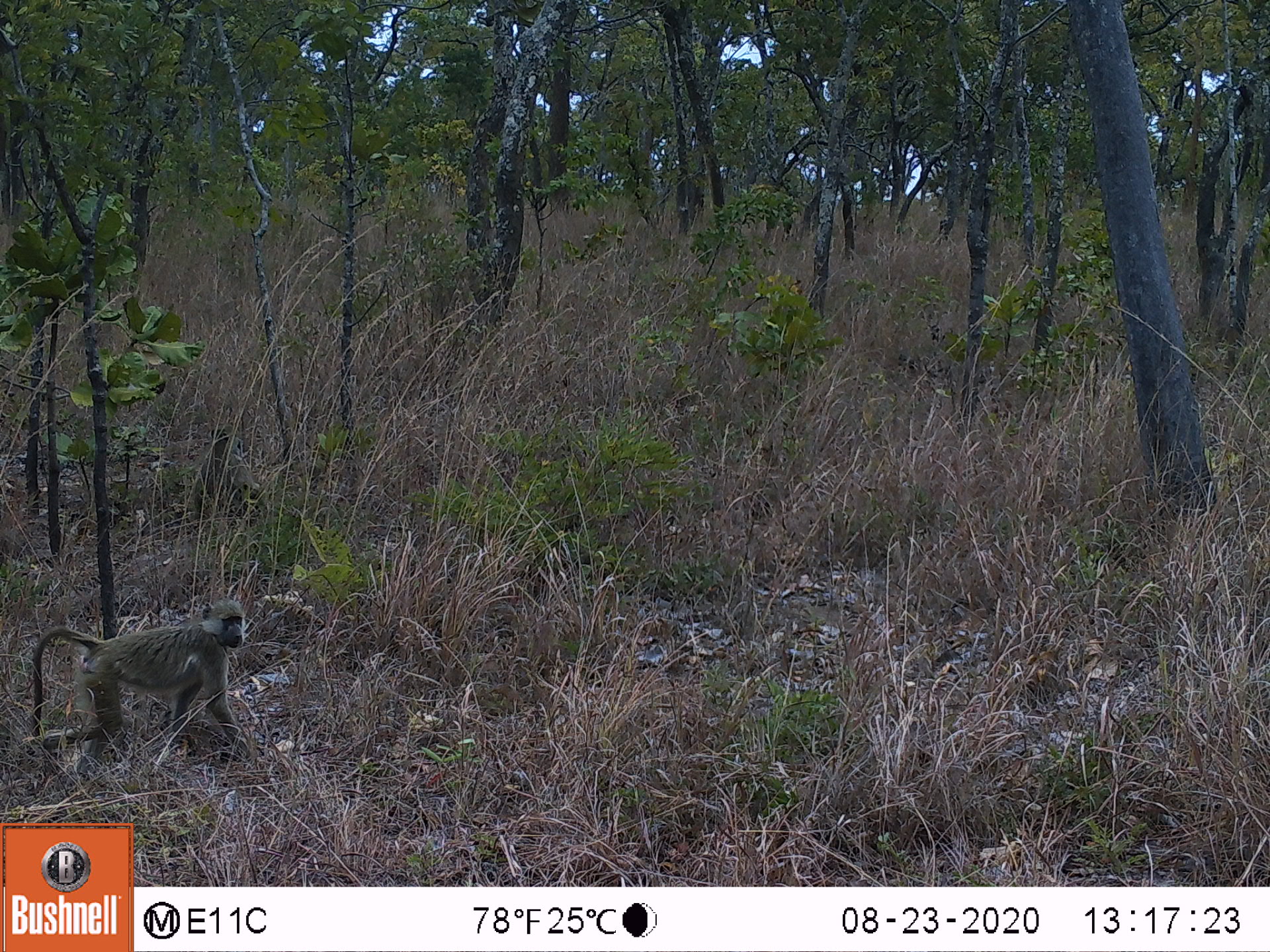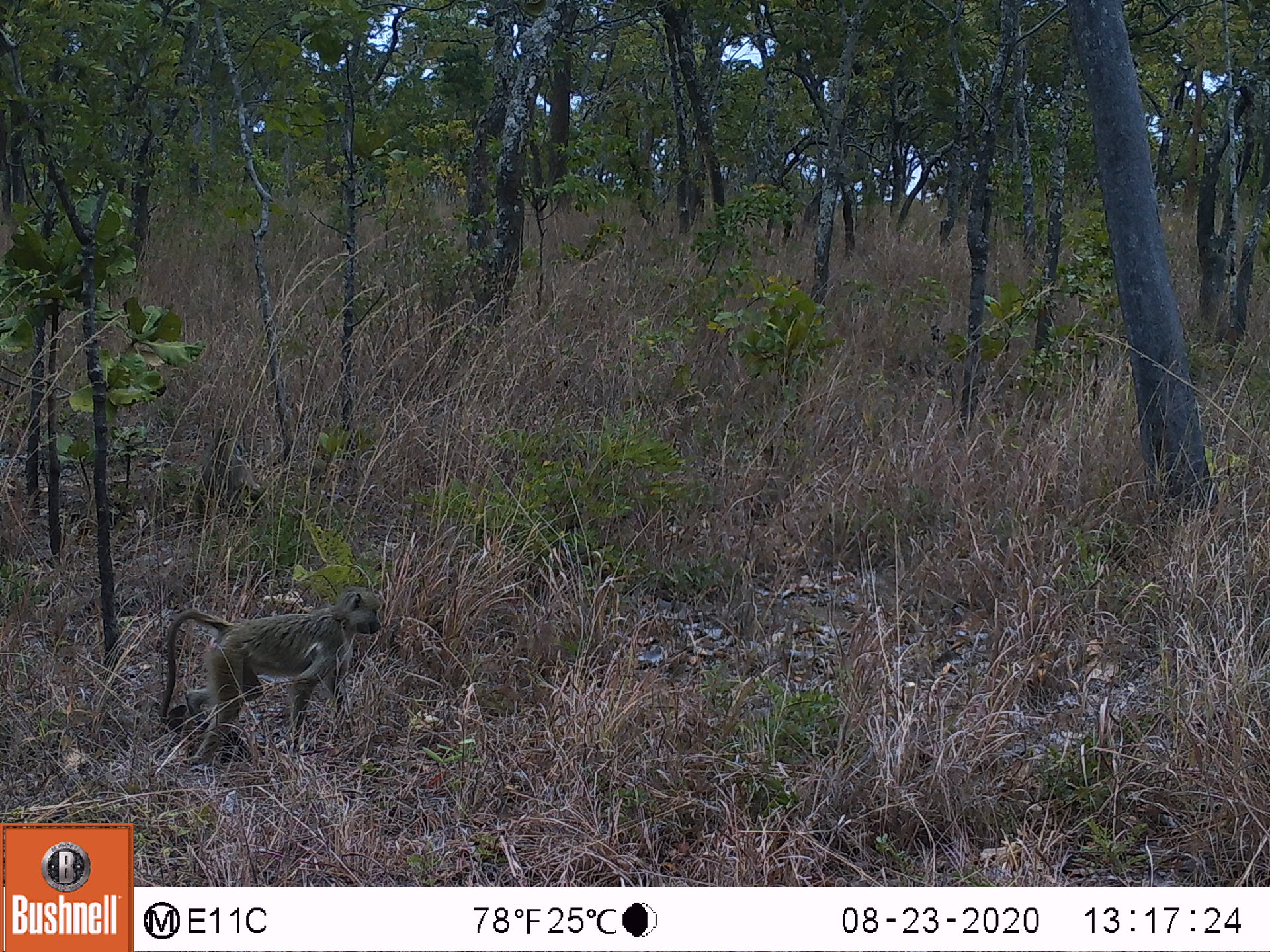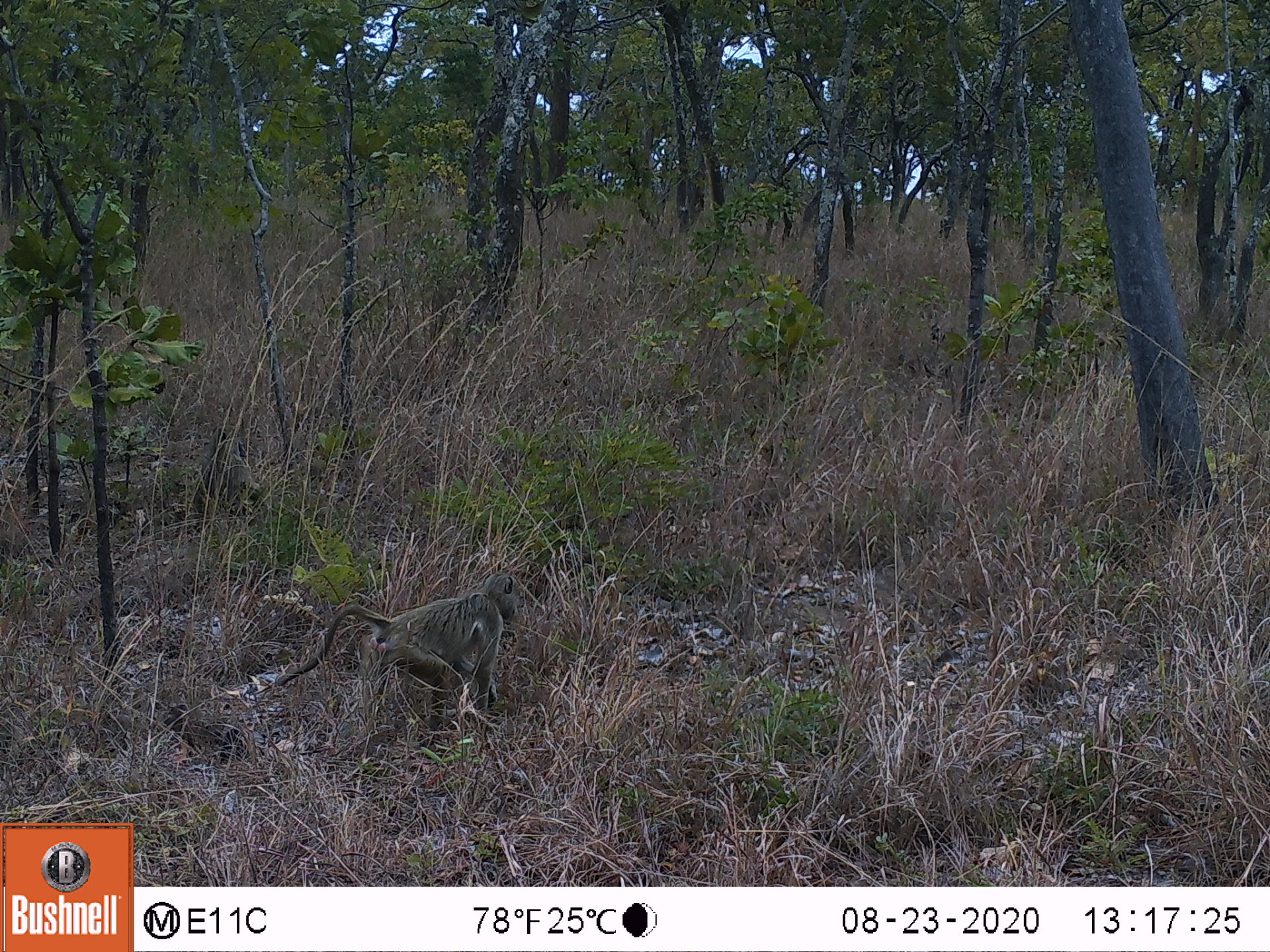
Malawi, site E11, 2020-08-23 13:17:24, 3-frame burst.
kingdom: Animalia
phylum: Chordata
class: Mammalia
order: Primates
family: Cercopithecidae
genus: Papio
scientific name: Papio cynocephalus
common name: yellow baboon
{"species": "yellow baboon (Papio cynocephalus)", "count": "2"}